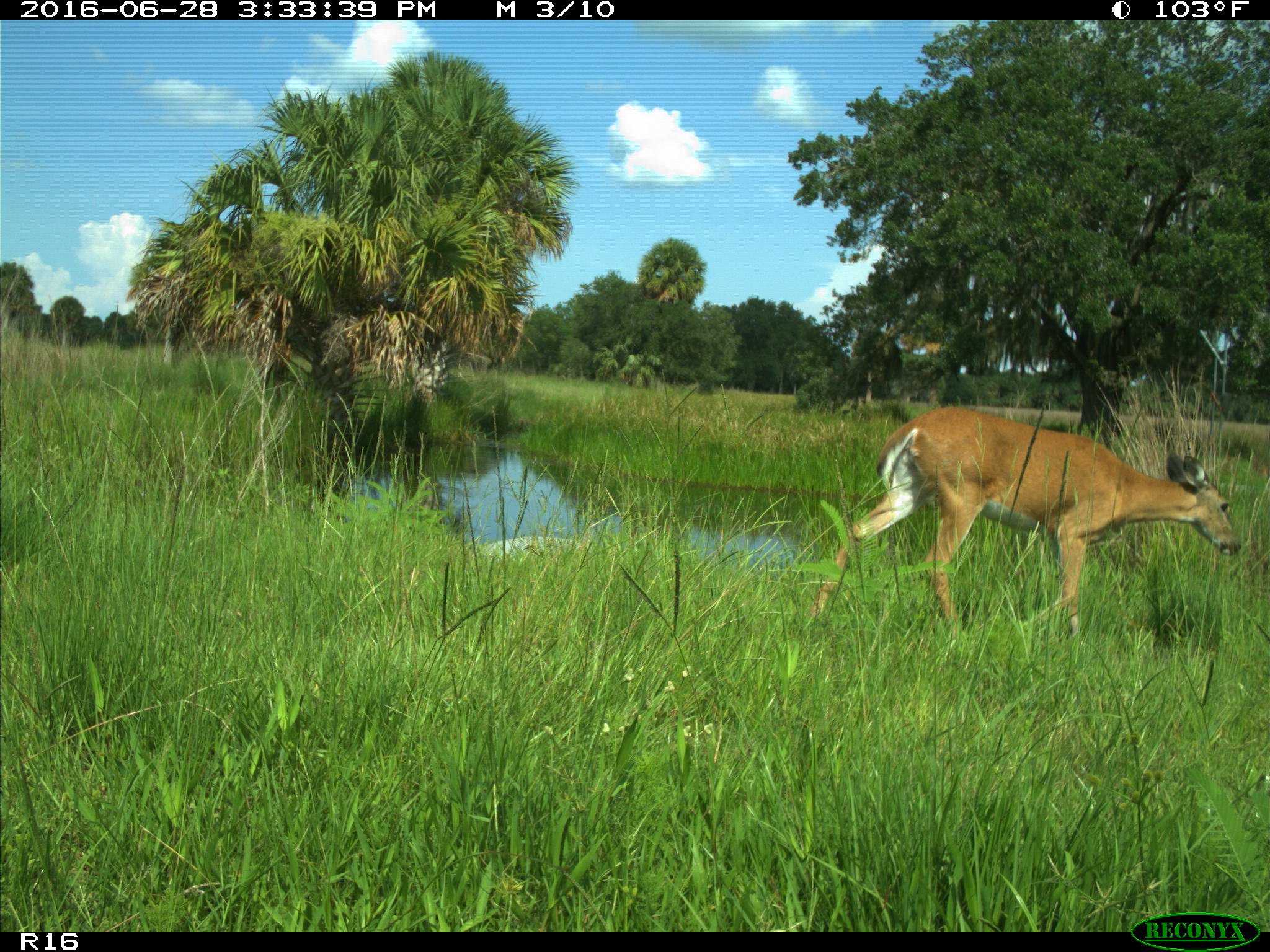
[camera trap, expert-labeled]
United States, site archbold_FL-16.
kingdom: Animalia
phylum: Chordata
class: Mammalia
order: Artiodactyla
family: Cervidae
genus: Odocoileus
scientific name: Odocoileus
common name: deer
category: unidentified deer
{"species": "unidentified deer (deer) (Odocoileus)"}